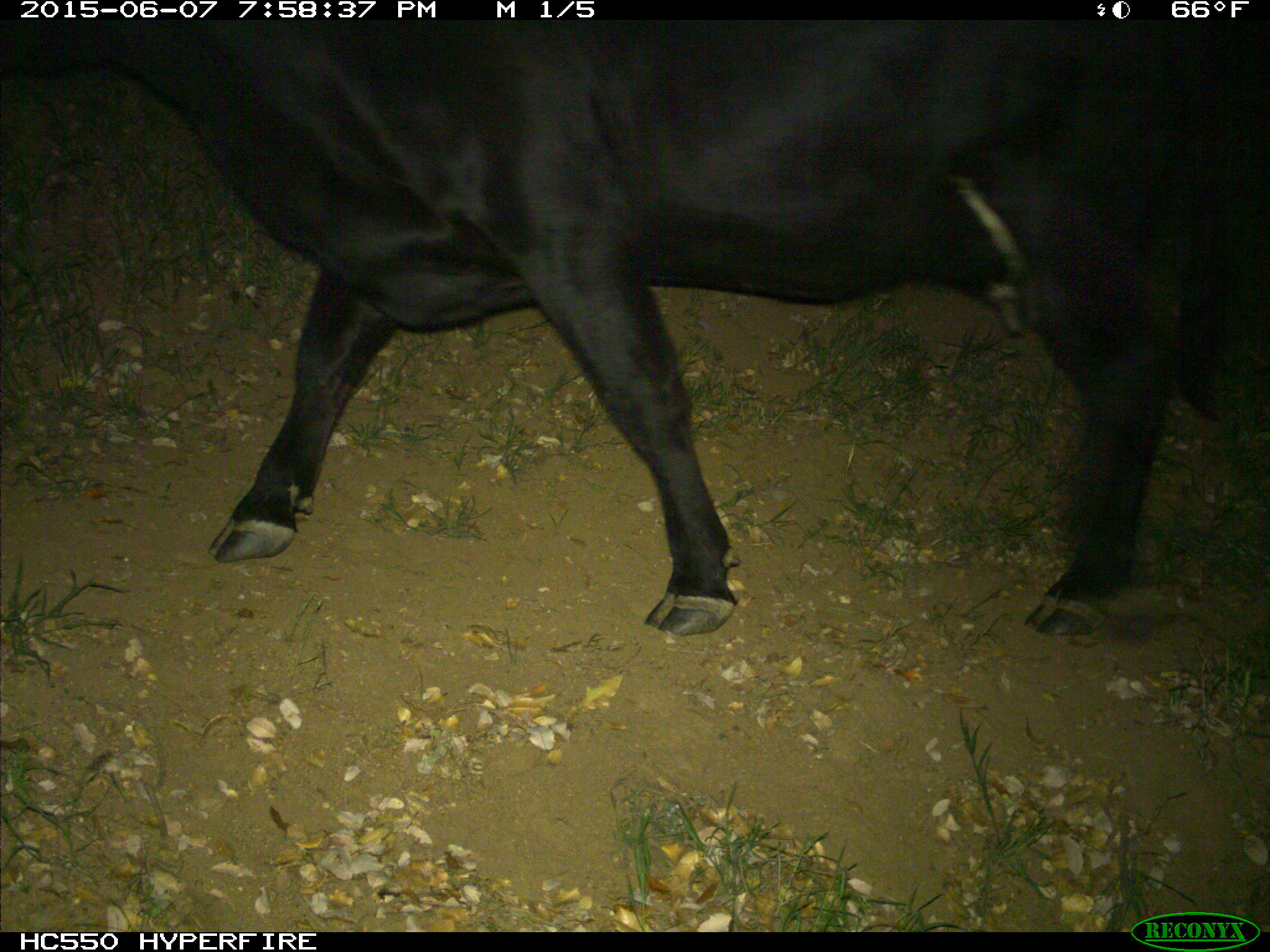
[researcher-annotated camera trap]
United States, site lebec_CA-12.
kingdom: Animalia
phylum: Chordata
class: Mammalia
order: Artiodactyla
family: Bovidae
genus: Bos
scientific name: Bos taurus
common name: domestic cow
Bos taurus (domestic cow).